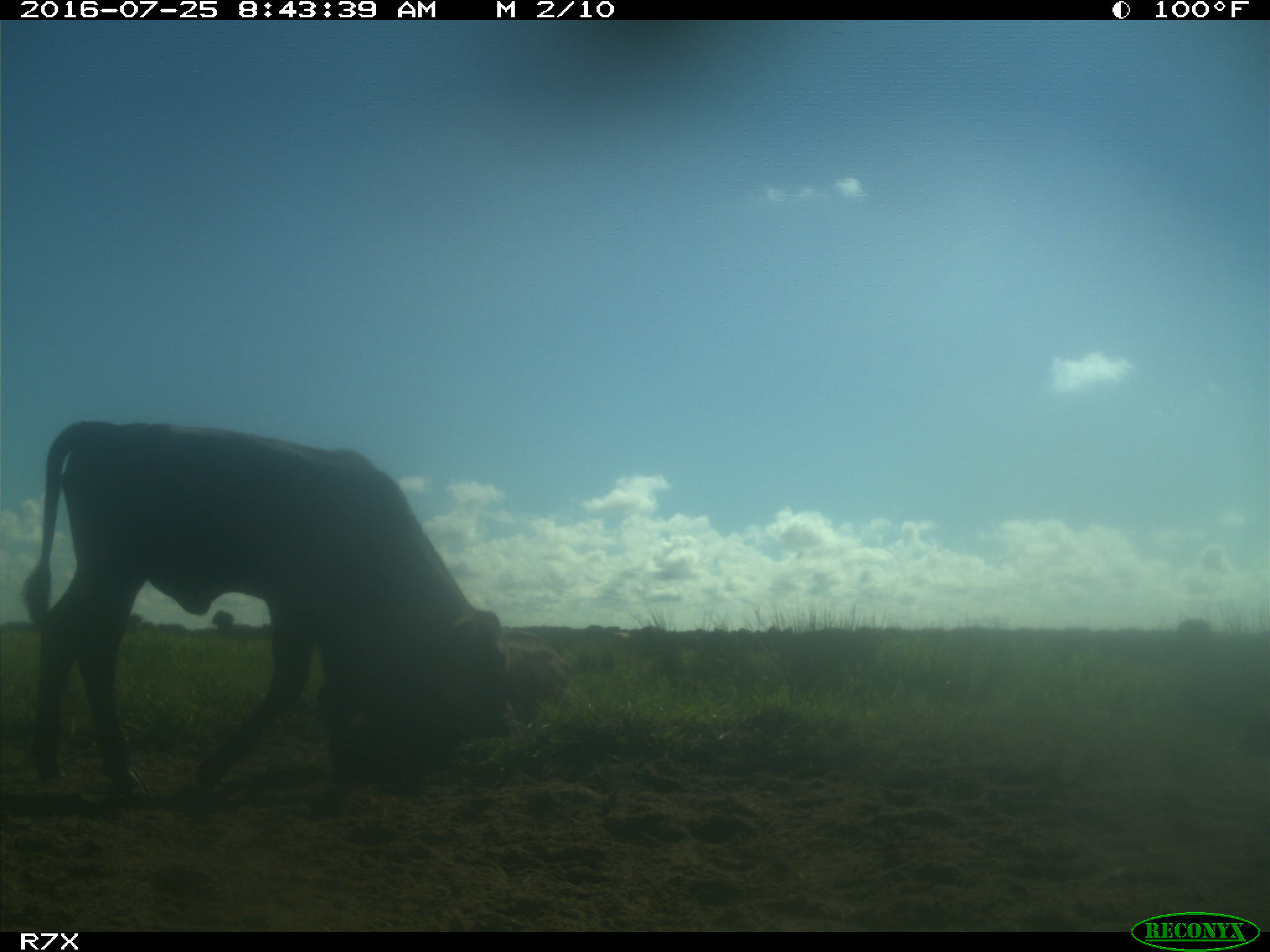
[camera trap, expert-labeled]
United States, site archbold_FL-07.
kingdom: Animalia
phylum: Chordata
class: Mammalia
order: Artiodactyla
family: Bovidae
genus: Bos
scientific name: Bos taurus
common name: domestic cow